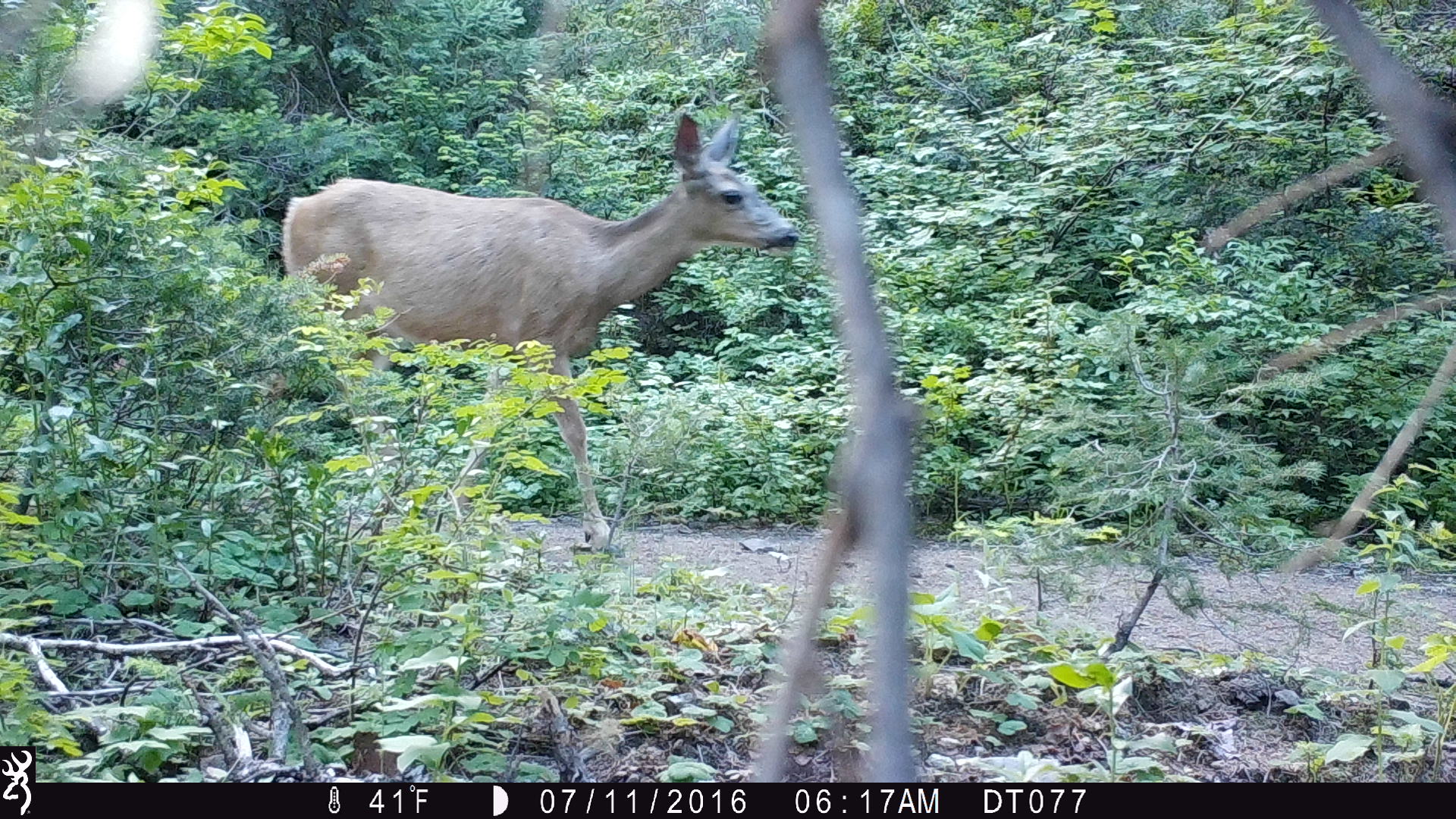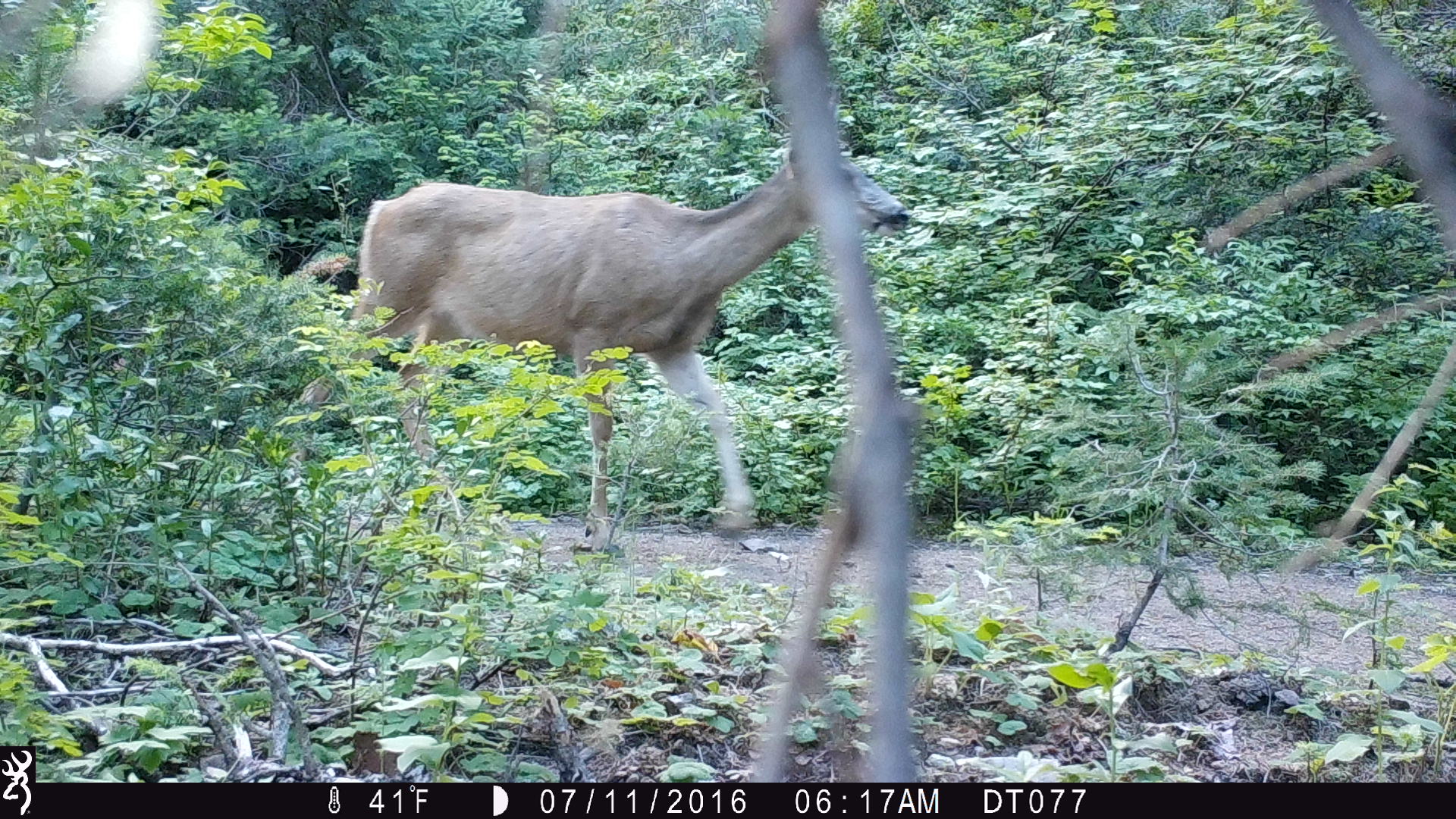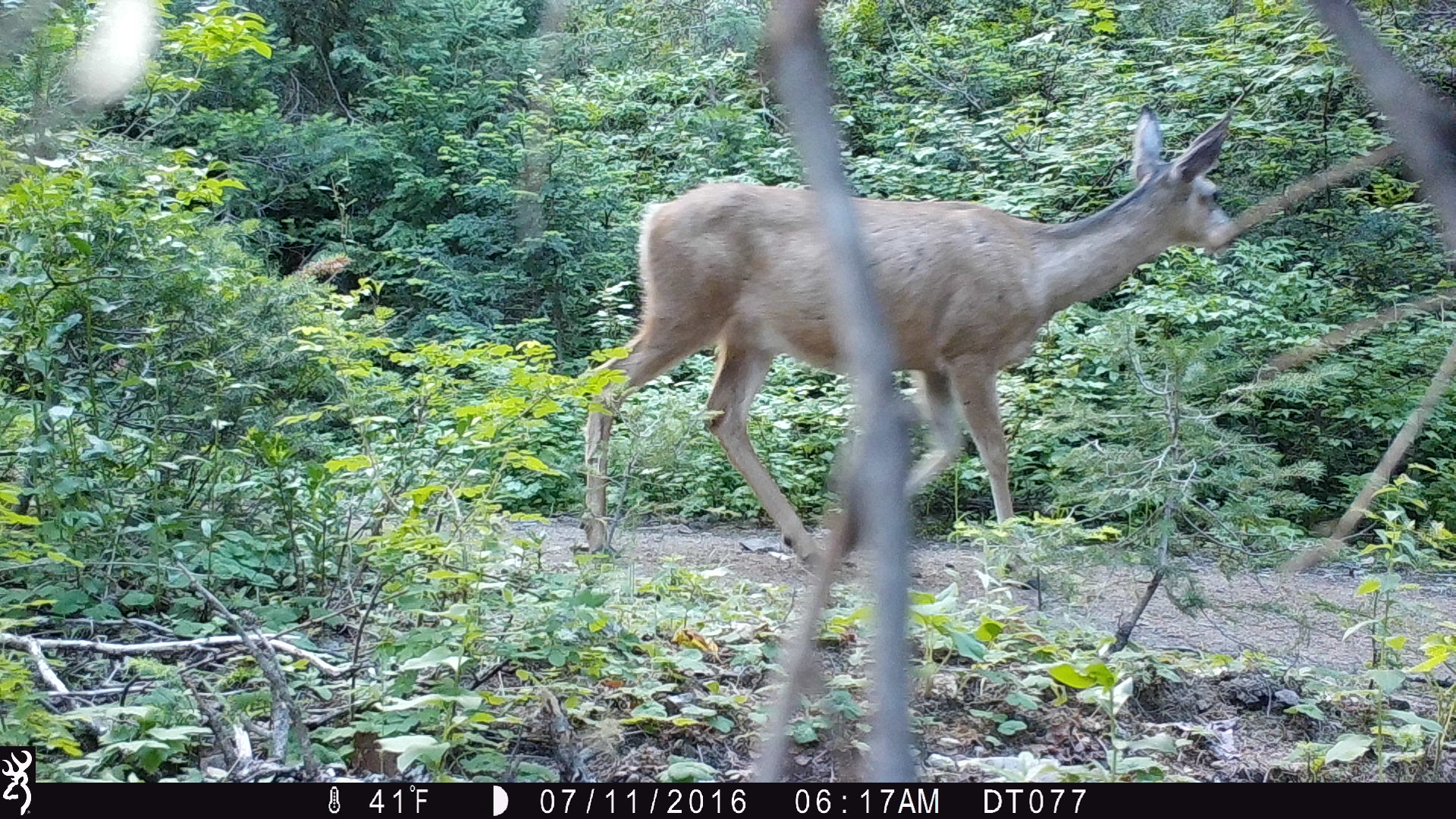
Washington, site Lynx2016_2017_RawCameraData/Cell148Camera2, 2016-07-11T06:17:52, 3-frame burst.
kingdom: Animalia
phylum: Chordata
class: Mammalia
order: Artiodactyla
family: Cervidae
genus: Odocoileus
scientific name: Odocoileus hemionus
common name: mule deer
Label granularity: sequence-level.